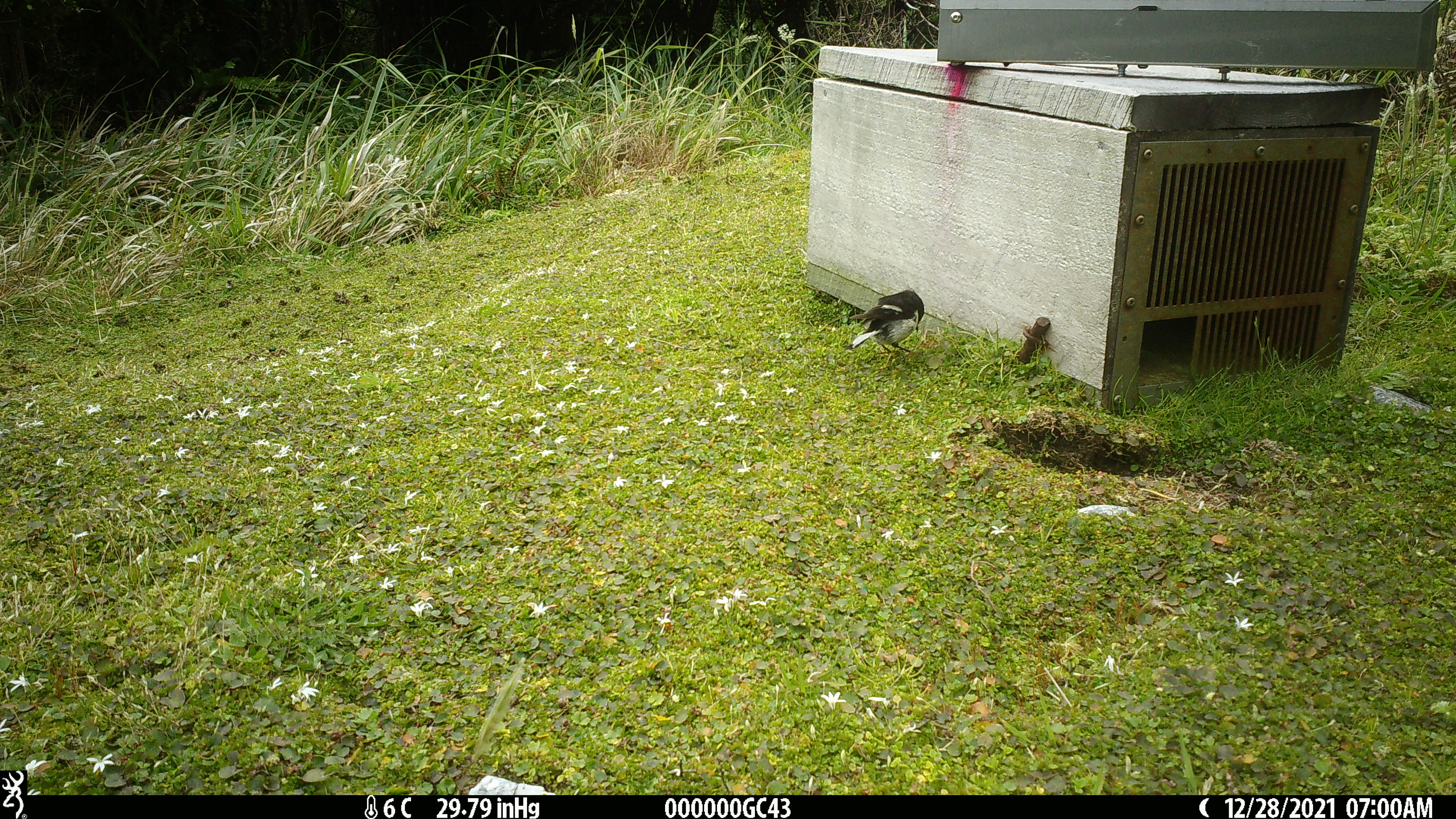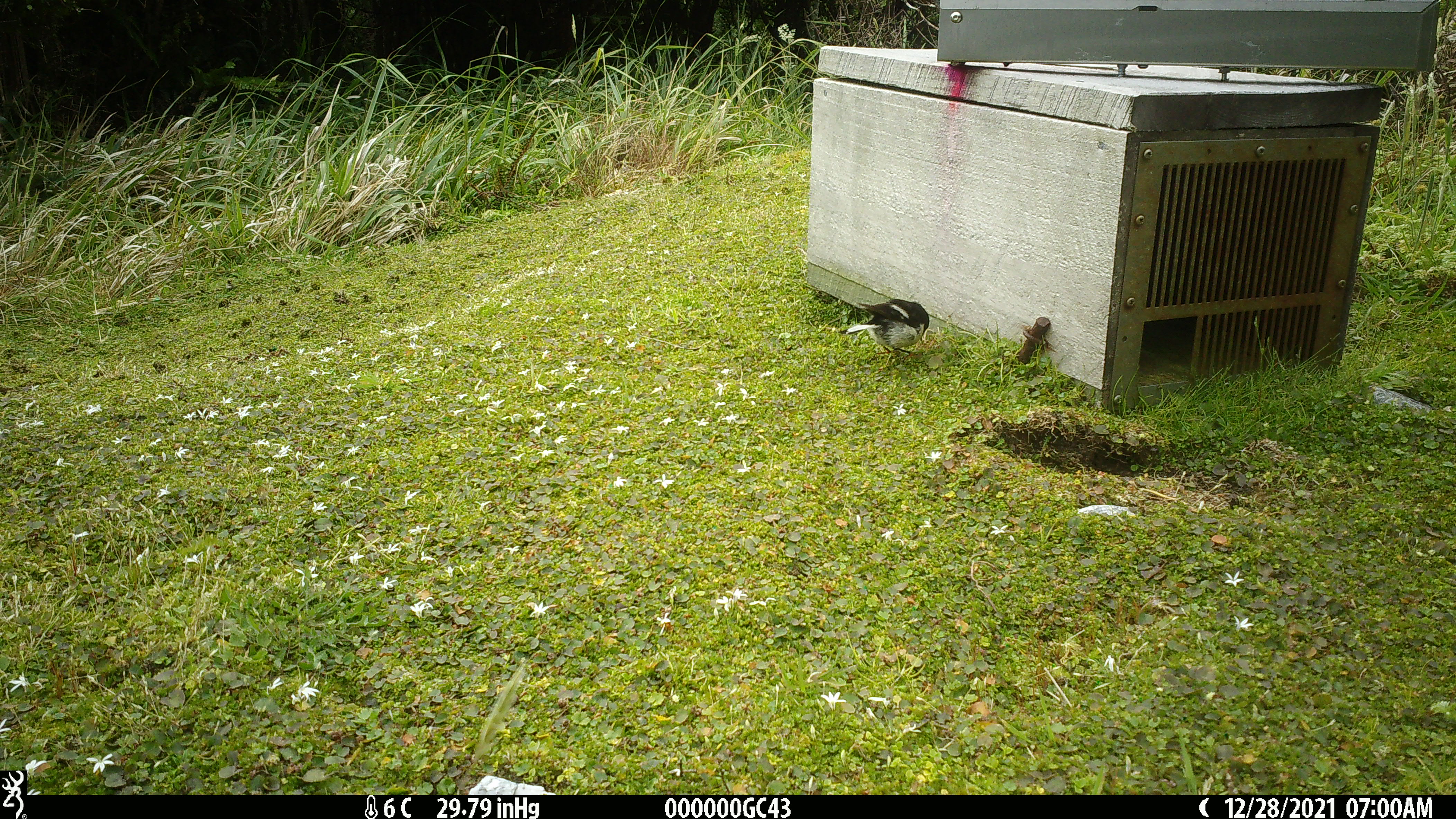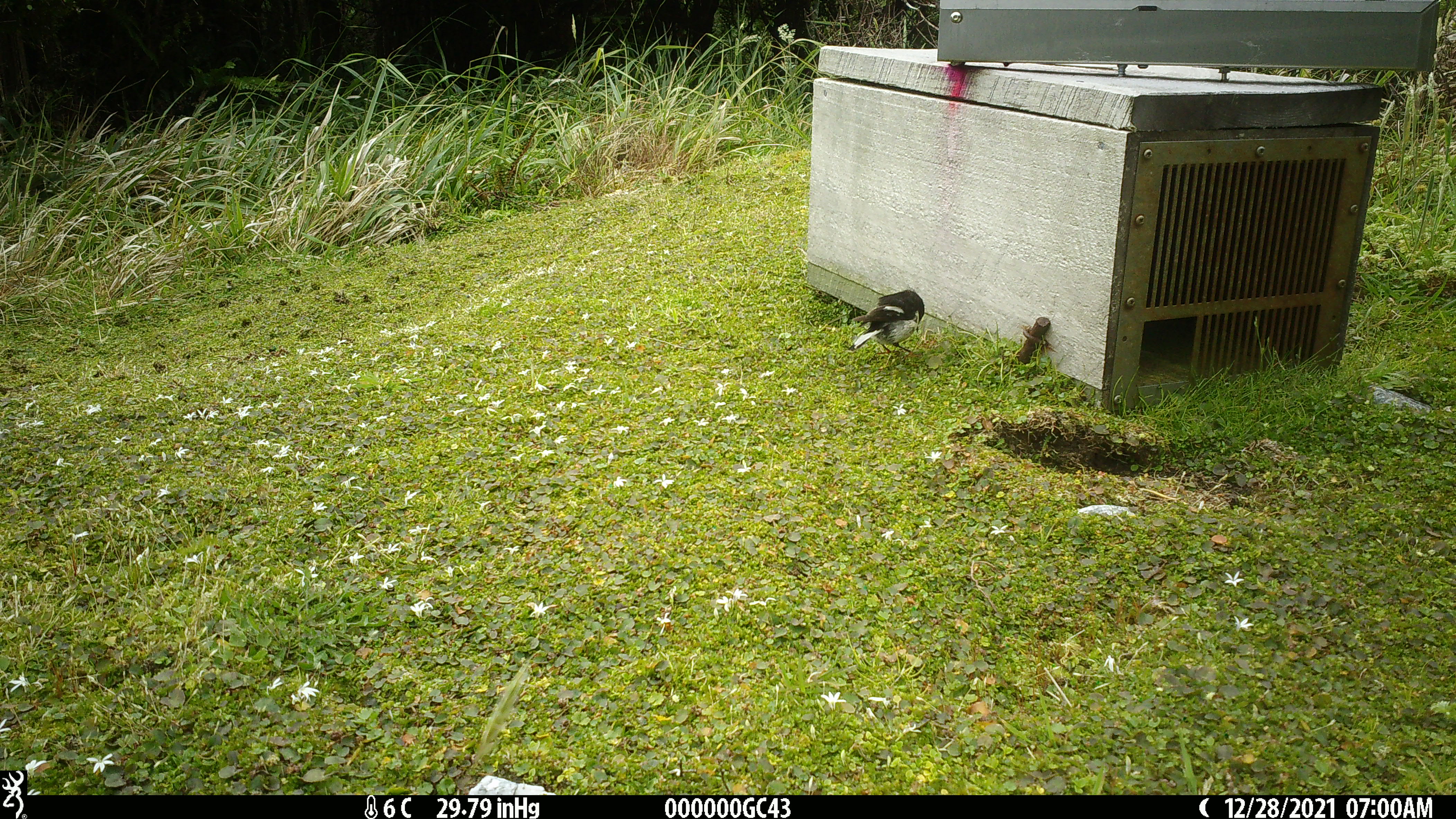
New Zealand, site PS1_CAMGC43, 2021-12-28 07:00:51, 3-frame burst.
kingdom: Animalia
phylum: Chordata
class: Aves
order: Passeriformes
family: Petroicidae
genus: Petroica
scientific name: Petroica macrocephala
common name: tomtit